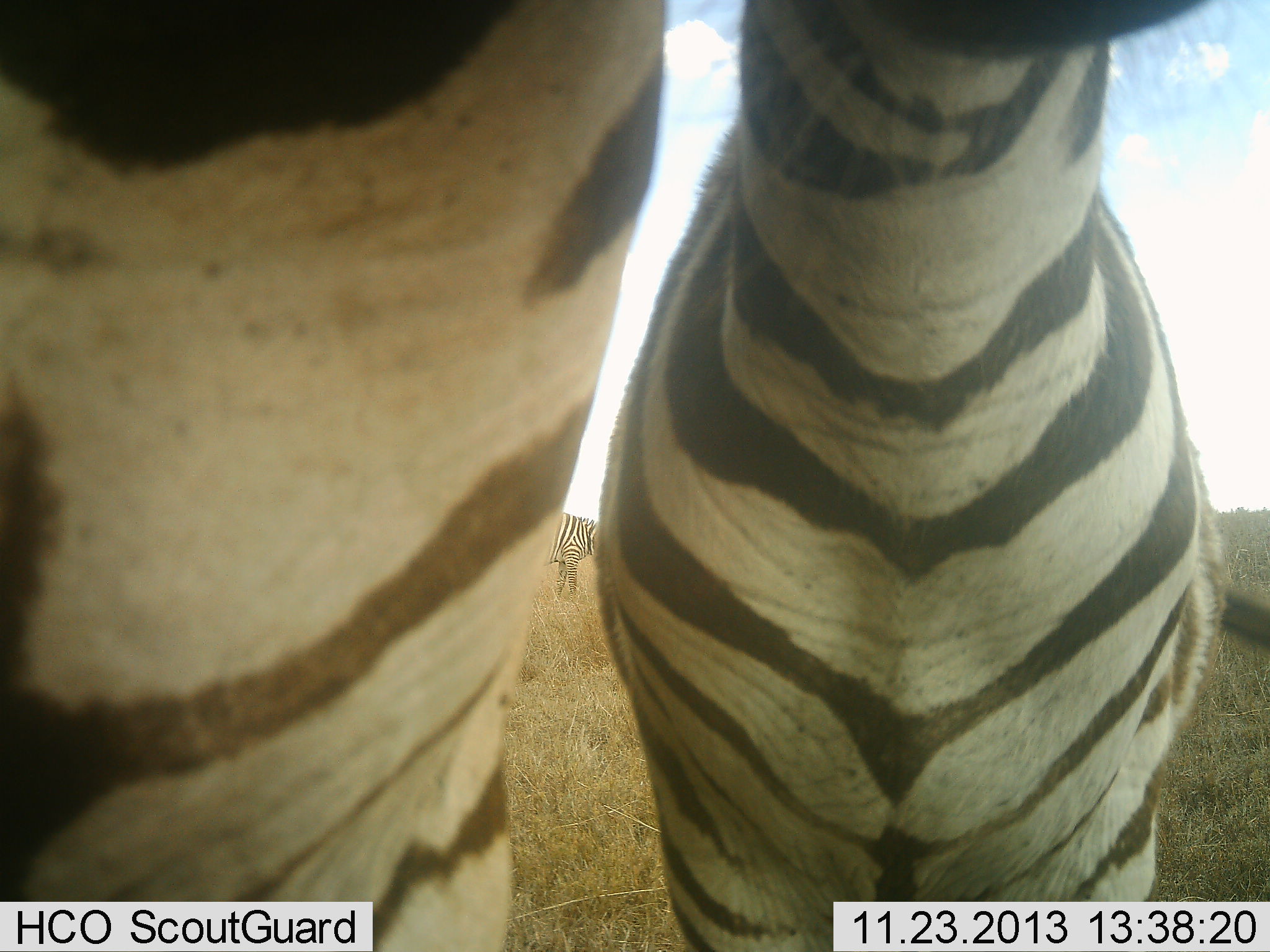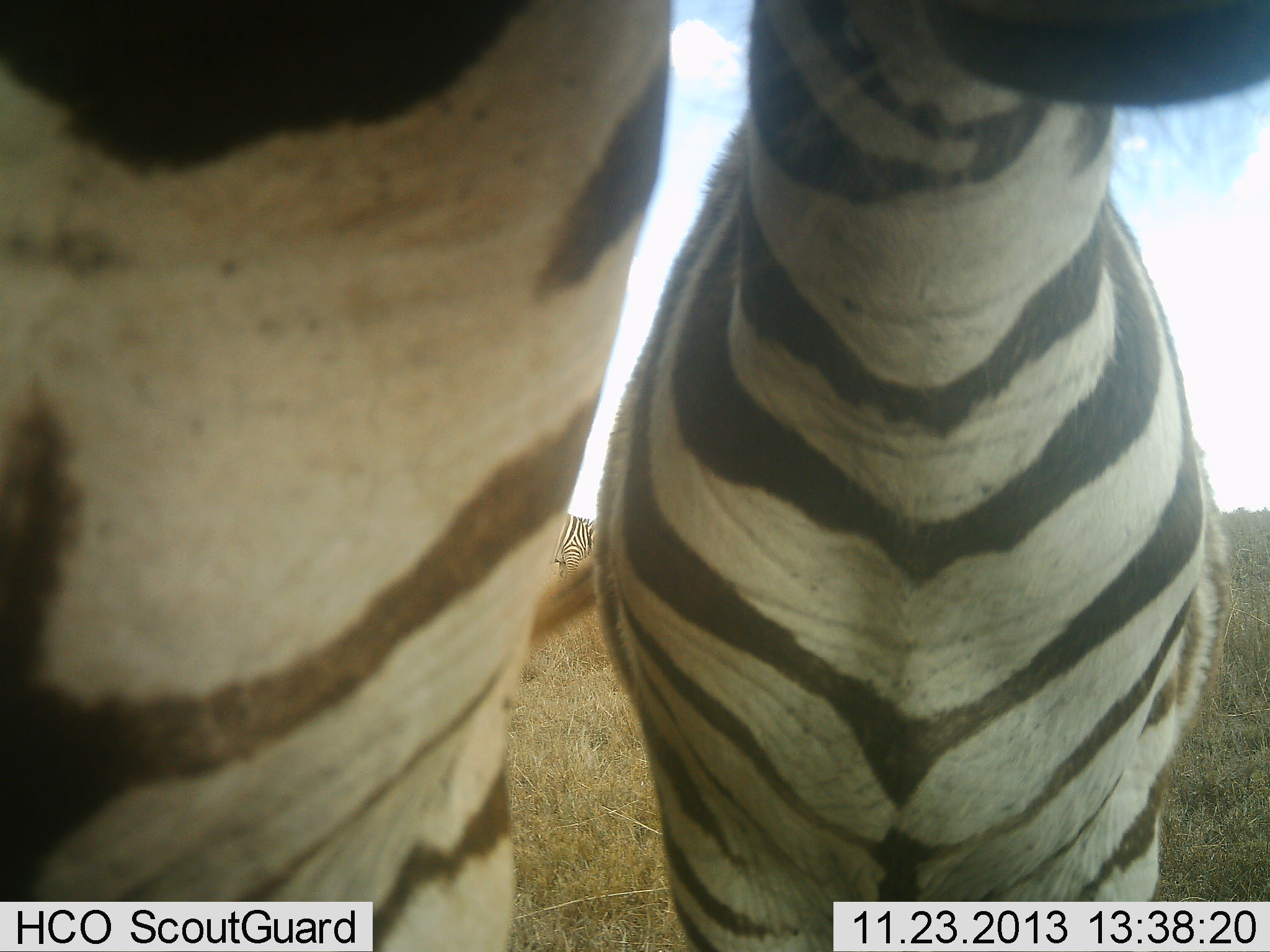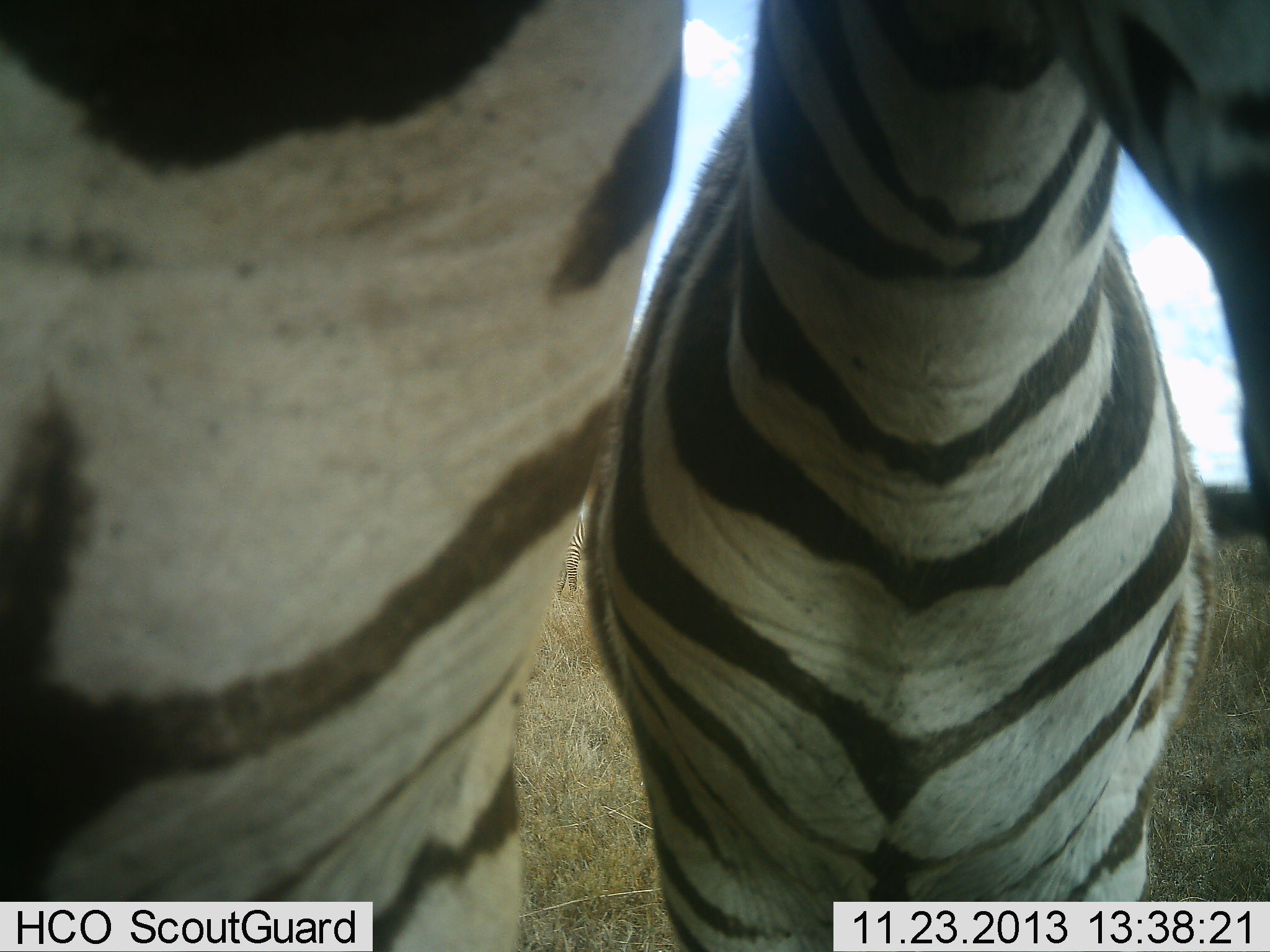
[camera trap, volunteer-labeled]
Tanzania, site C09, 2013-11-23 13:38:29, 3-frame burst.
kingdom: Animalia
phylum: Chordata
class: Mammalia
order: Perissodactyla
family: Equidae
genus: Equus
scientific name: Equus quagga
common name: plains zebra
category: zebra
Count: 3.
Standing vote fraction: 80%.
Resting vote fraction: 0%.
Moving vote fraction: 10%.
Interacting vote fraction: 10%.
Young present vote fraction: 30%.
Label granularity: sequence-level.